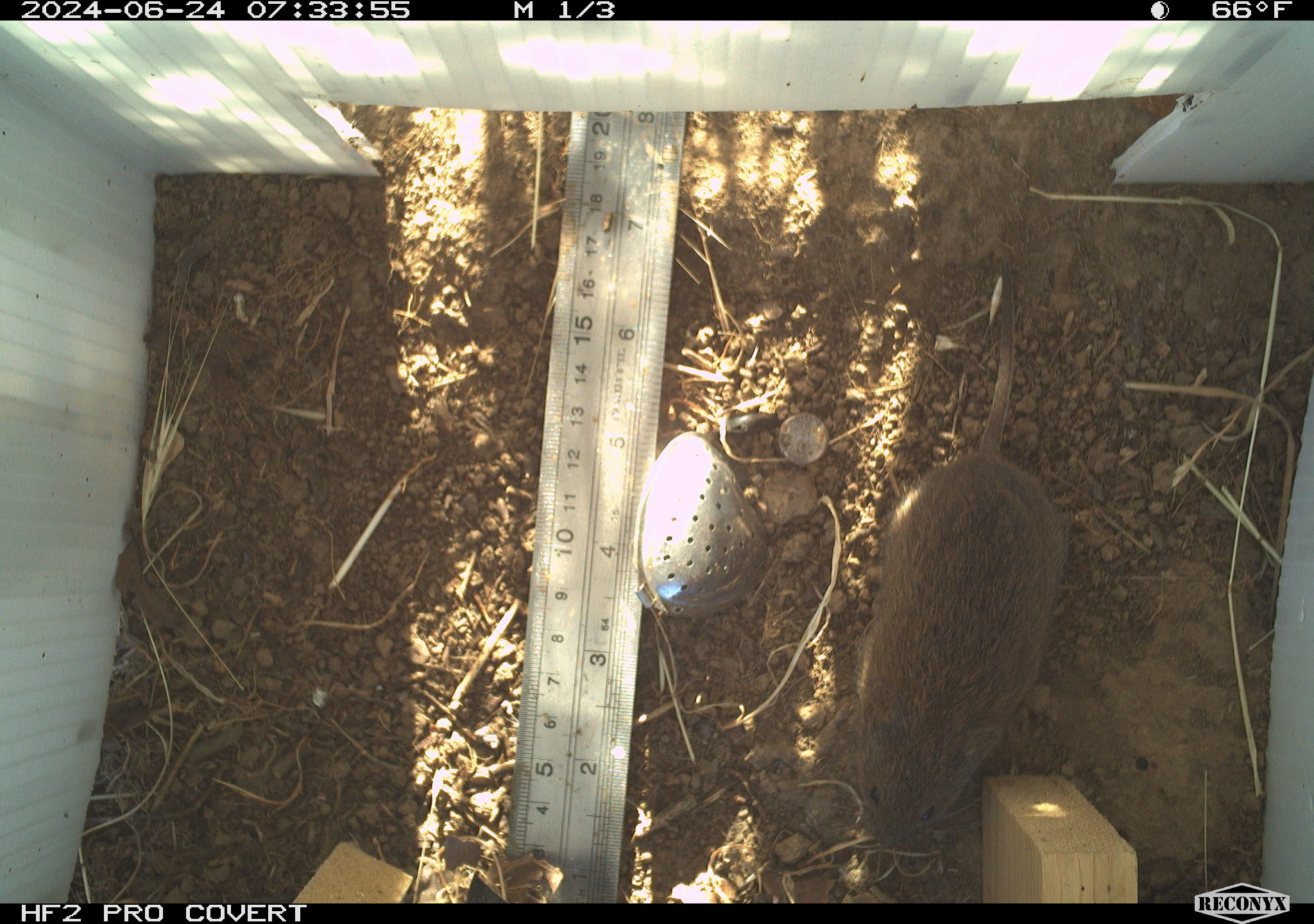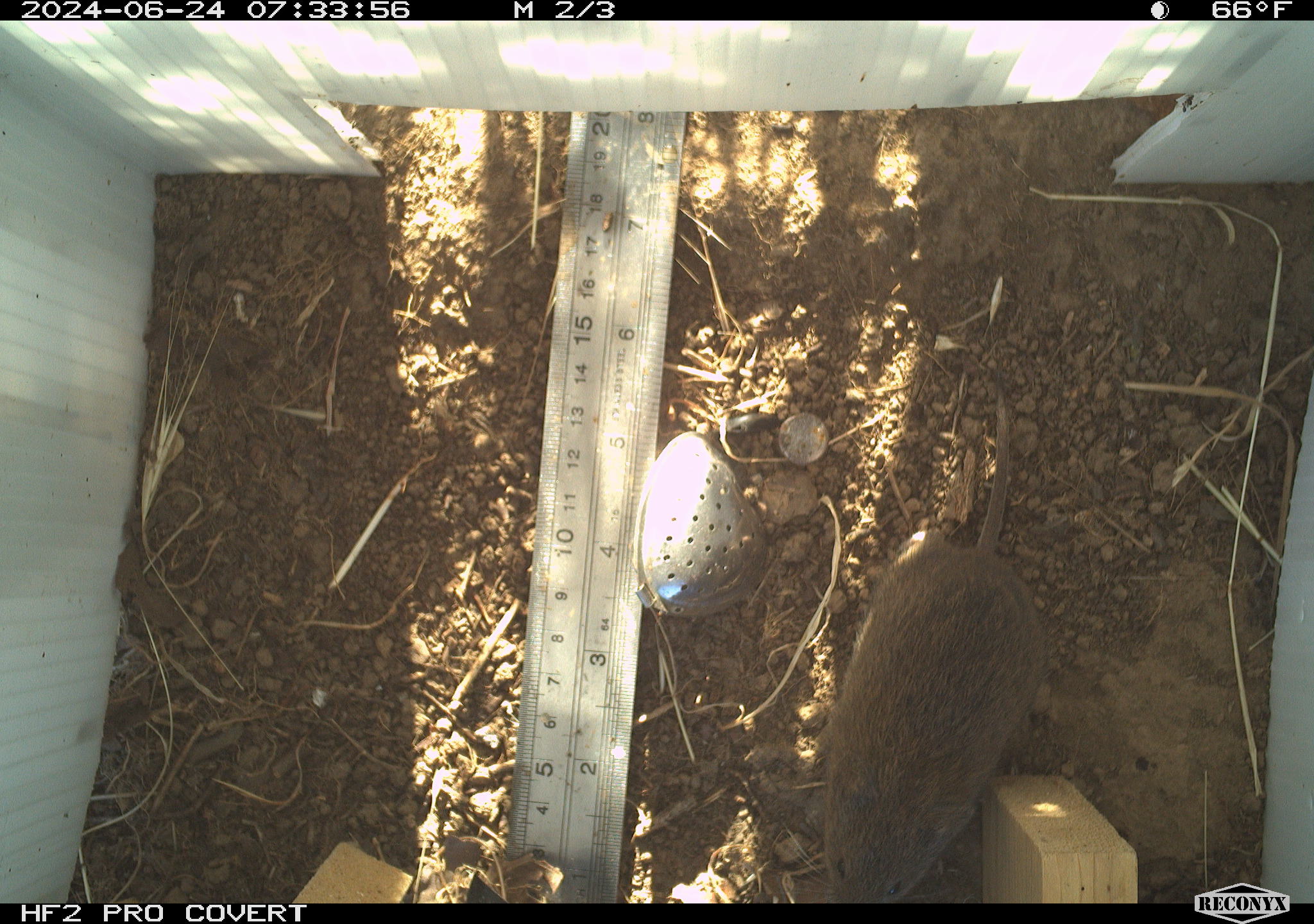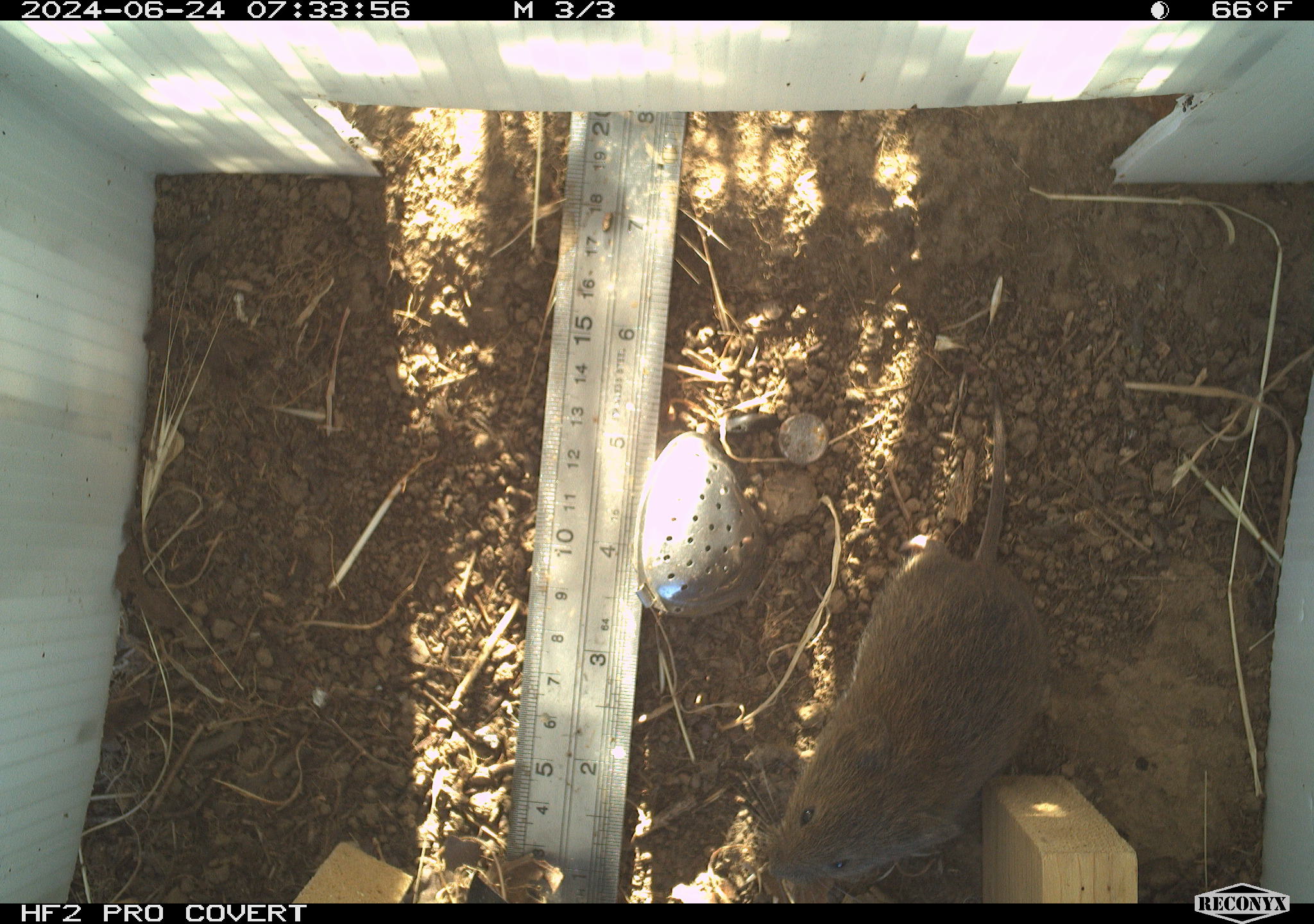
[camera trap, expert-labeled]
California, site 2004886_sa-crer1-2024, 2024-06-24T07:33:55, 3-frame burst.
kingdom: Animalia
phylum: Chordata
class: Mammalia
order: Rodentia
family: Cricetidae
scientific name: Arvicolinae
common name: voles, lemmings, and muskrats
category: arvicolinae subfamily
Arvicolinae subfamily (voles, lemmings, and muskrats) (Arvicolinae).